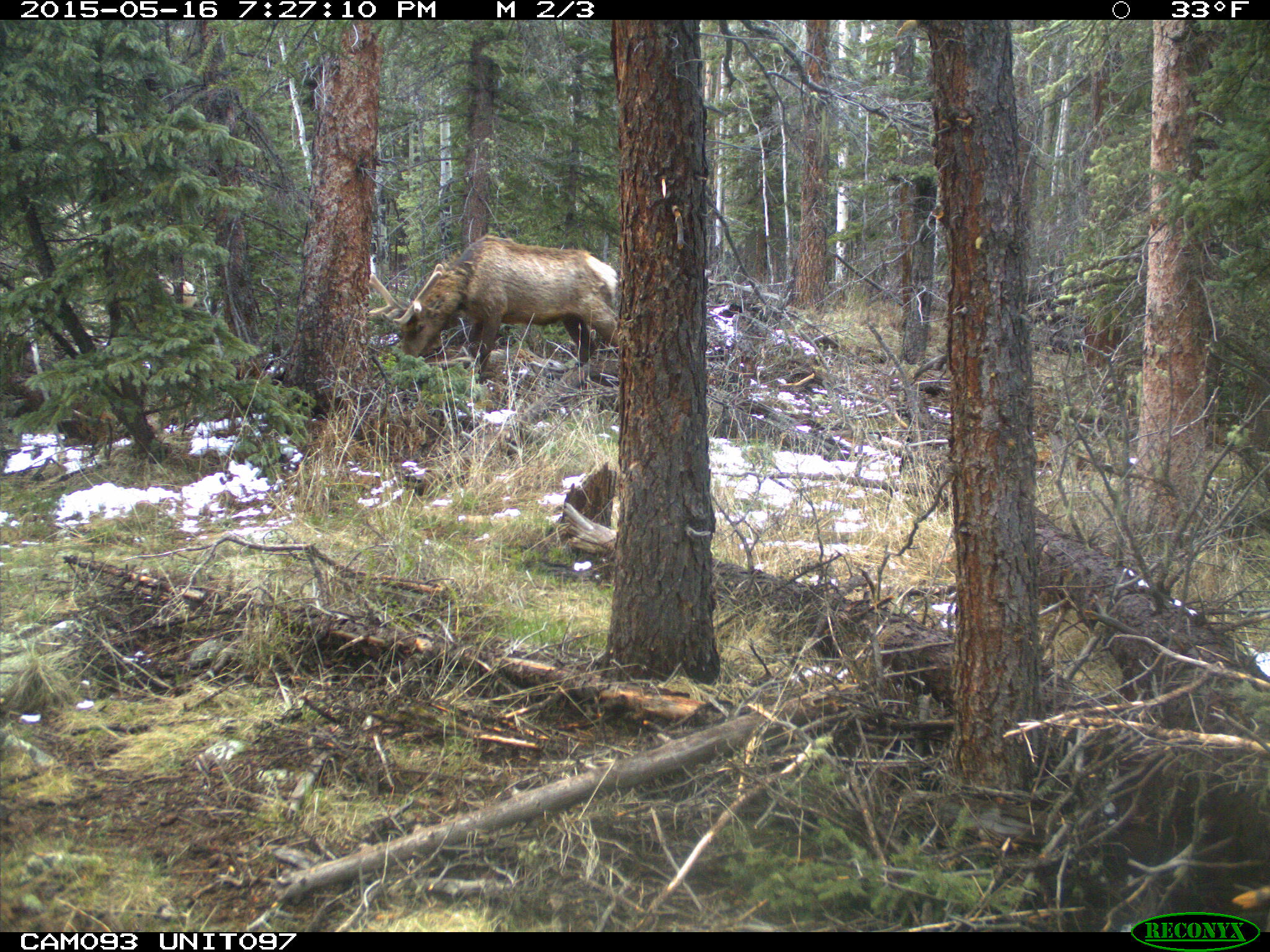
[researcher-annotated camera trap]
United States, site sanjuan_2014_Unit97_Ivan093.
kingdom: Animalia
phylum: Chordata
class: Mammalia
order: Artiodactyla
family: Cervidae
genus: Cervus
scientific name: Cervus elaphus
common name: red deer